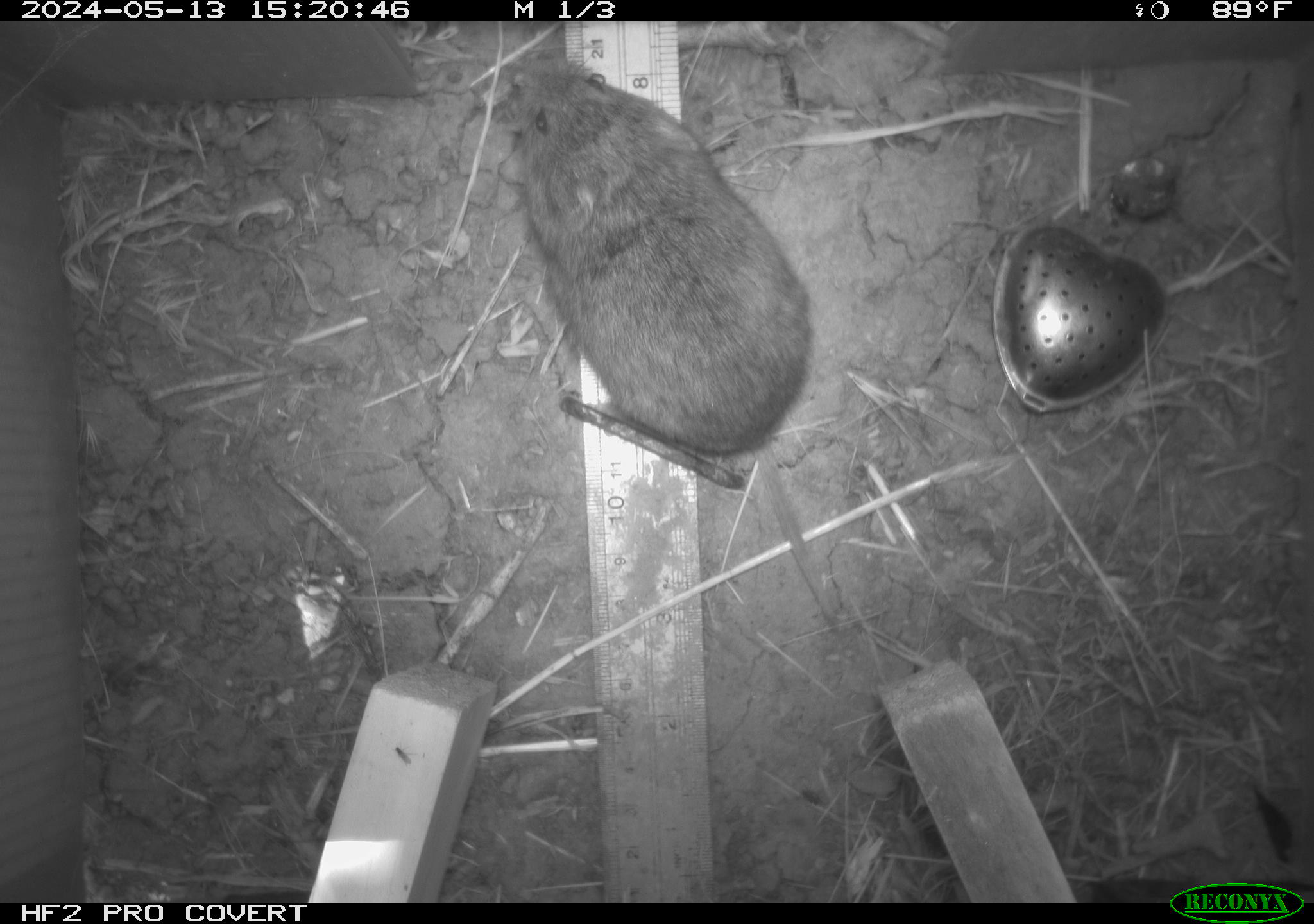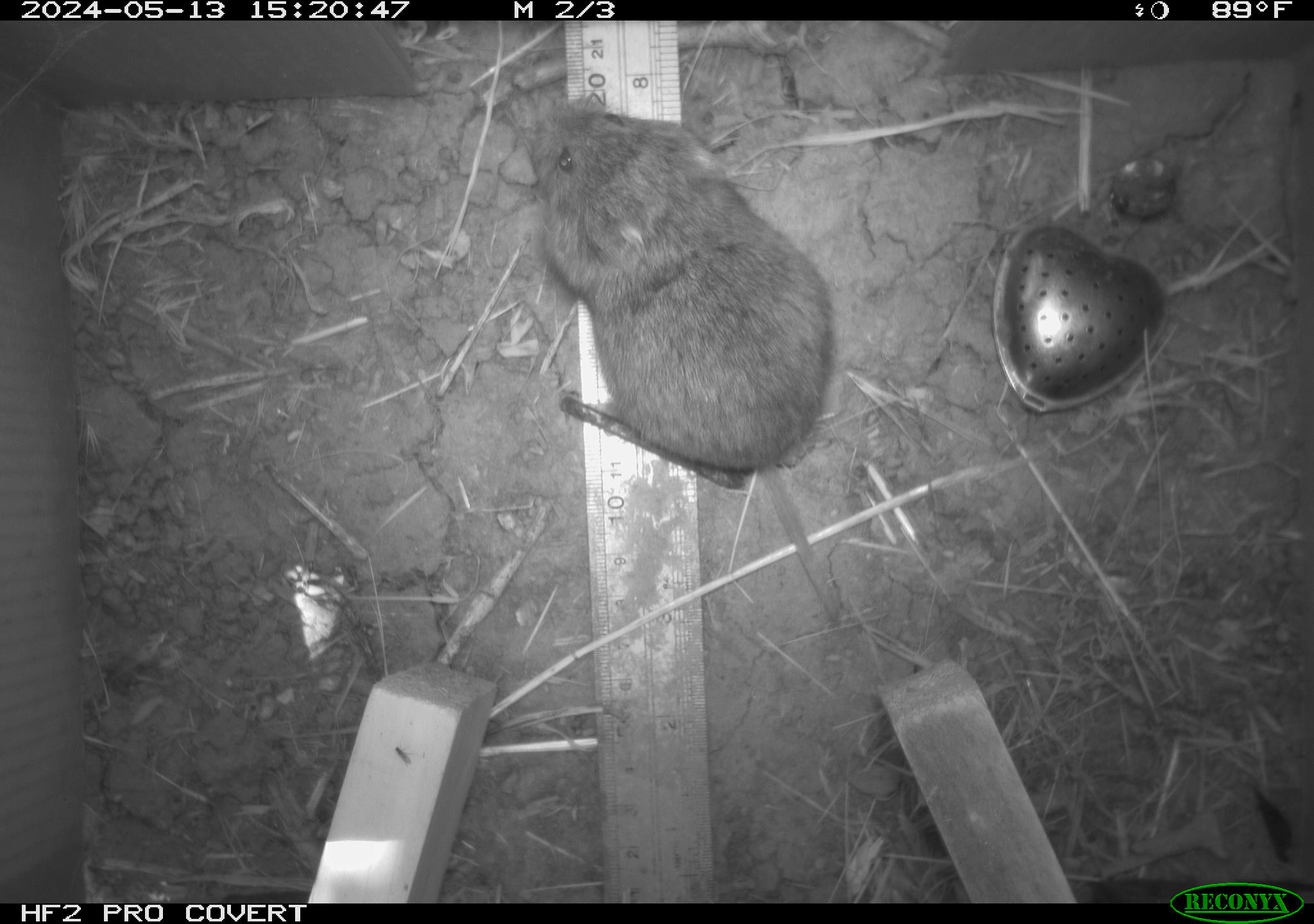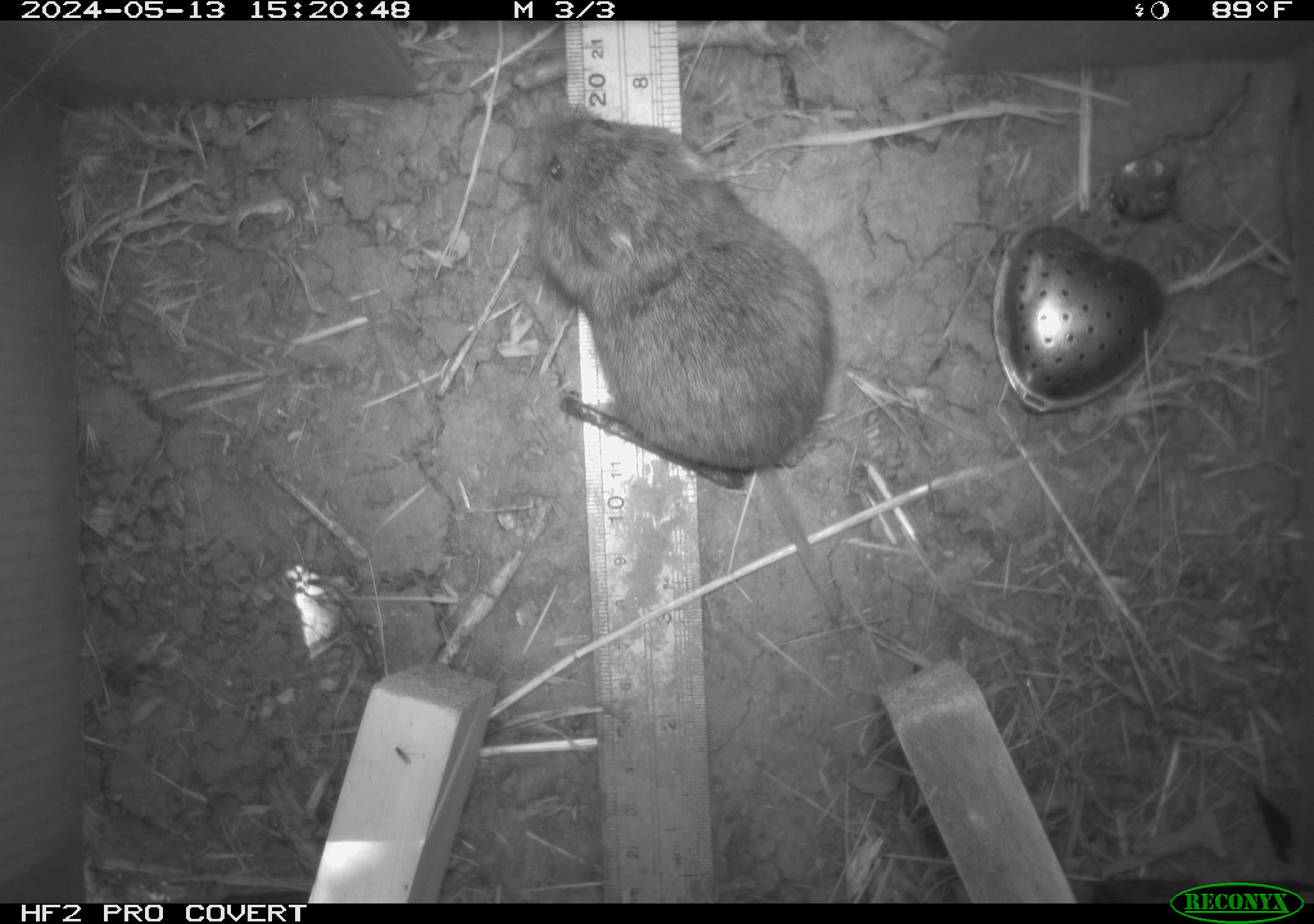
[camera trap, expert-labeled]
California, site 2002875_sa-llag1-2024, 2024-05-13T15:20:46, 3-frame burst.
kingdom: Animalia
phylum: Chordata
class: Mammalia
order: Rodentia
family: Cricetidae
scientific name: Arvicolinae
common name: voles, lemmings, and muskrats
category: arvicolinae subfamily